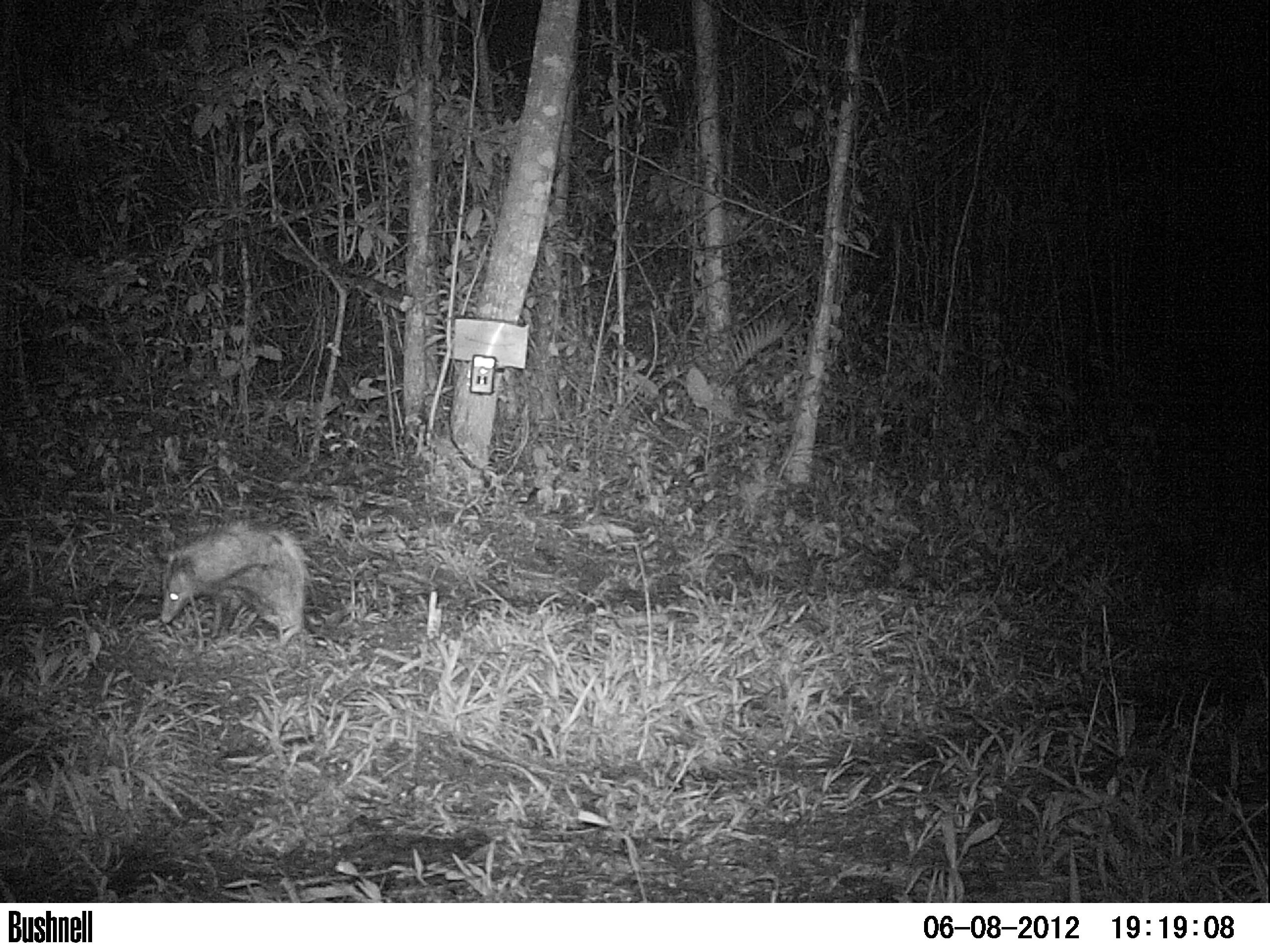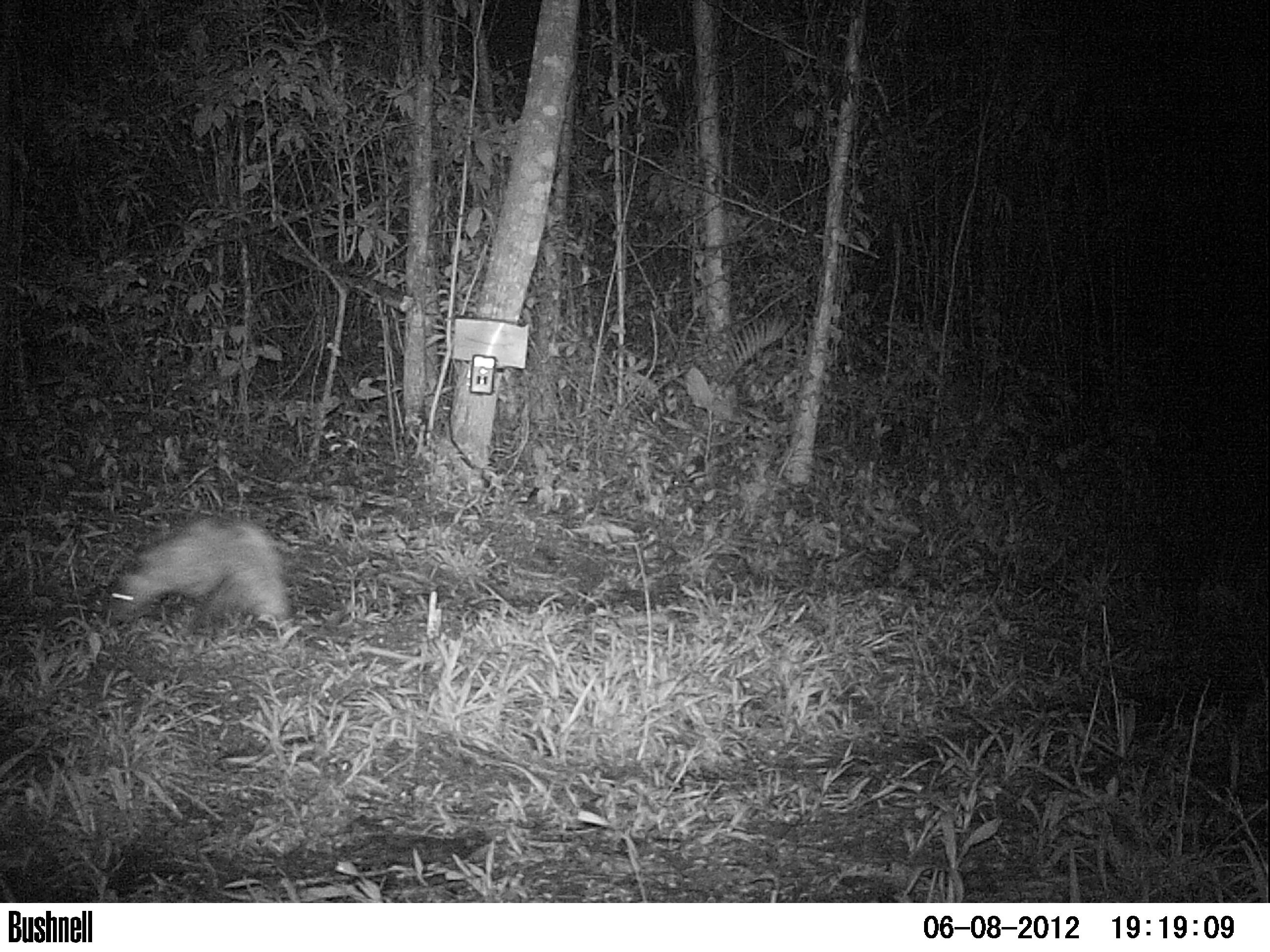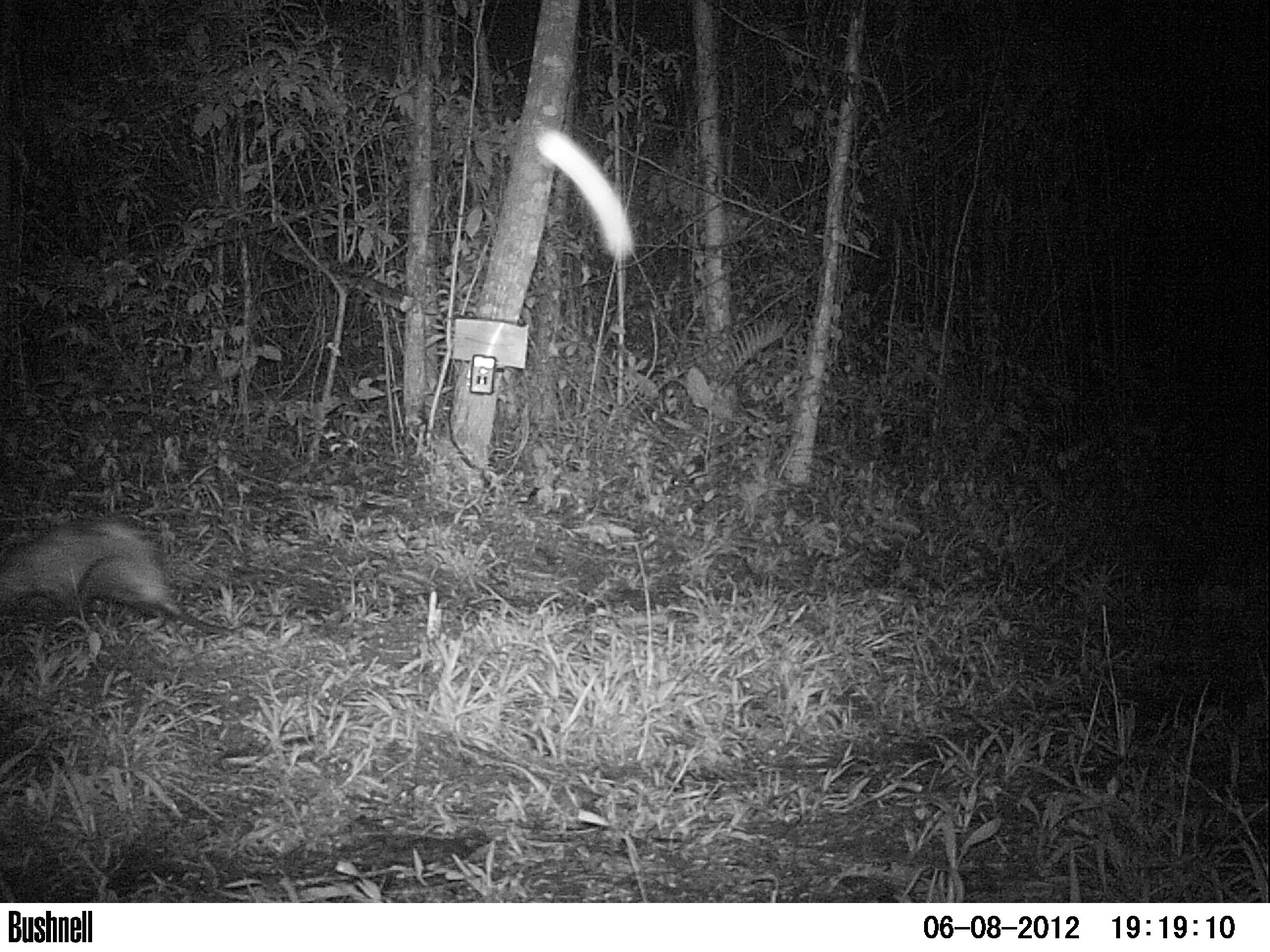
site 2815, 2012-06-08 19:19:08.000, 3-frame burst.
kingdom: Animalia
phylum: Chordata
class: Mammalia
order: Didelphimorphia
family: Didelphidae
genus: Didelphis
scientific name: Didelphis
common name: american opossums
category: didelphis sp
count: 1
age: adult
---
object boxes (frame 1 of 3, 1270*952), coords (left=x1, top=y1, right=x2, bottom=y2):
didelphis sp: (left=161, top=516, right=310, bottom=640)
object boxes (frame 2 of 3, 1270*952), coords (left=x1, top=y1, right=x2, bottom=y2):
didelphis sp: (left=99, top=516, right=308, bottom=634)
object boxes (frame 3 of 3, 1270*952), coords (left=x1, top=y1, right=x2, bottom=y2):
didelphis sp: (left=0, top=521, right=242, bottom=638)